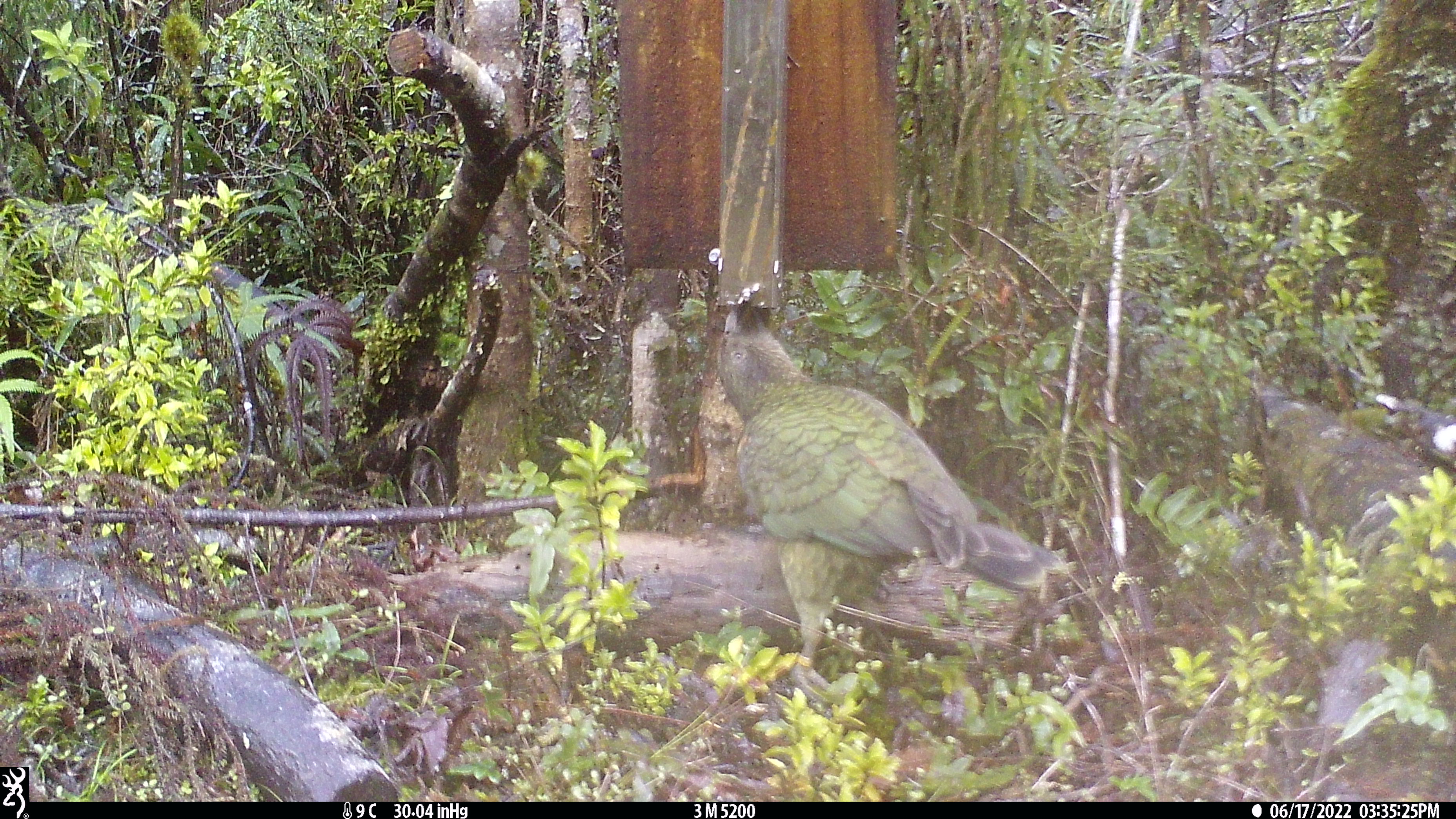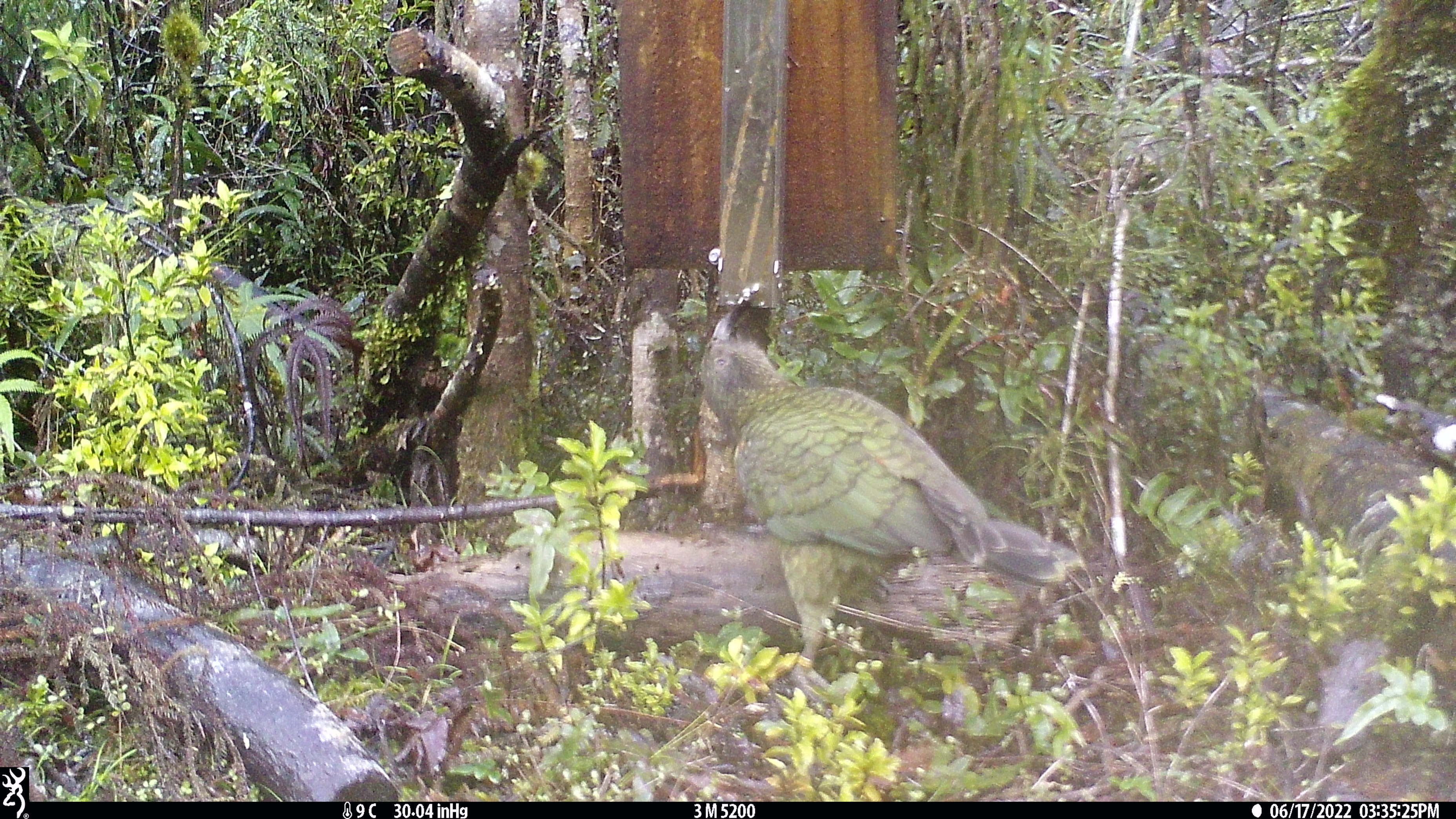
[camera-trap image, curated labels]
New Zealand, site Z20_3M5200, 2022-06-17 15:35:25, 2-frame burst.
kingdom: Animalia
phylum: Chordata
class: Aves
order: Psittaciformes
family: Strigopidae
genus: Nestor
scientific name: Nestor notabilis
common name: kea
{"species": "kea (Nestor notabilis)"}